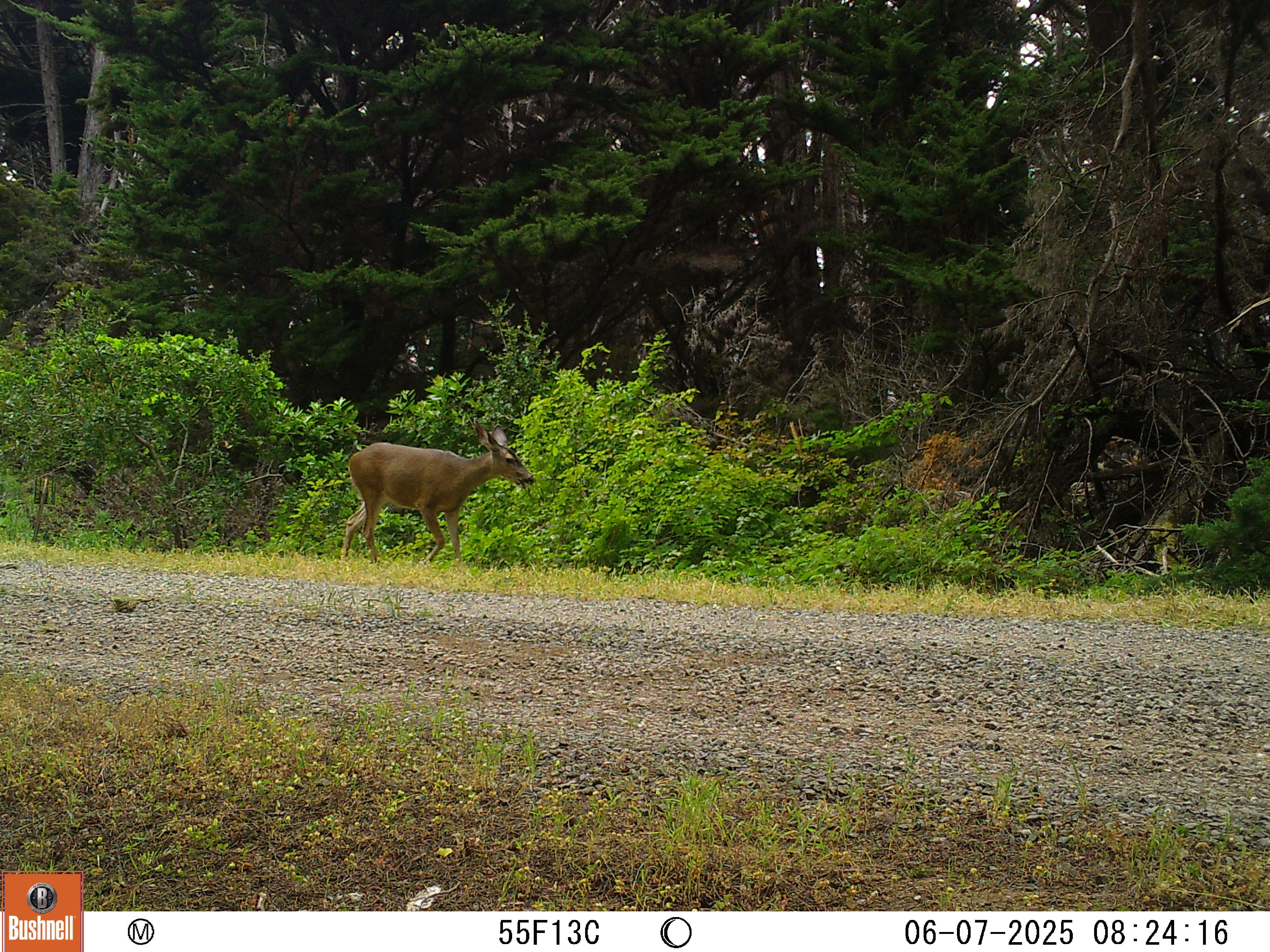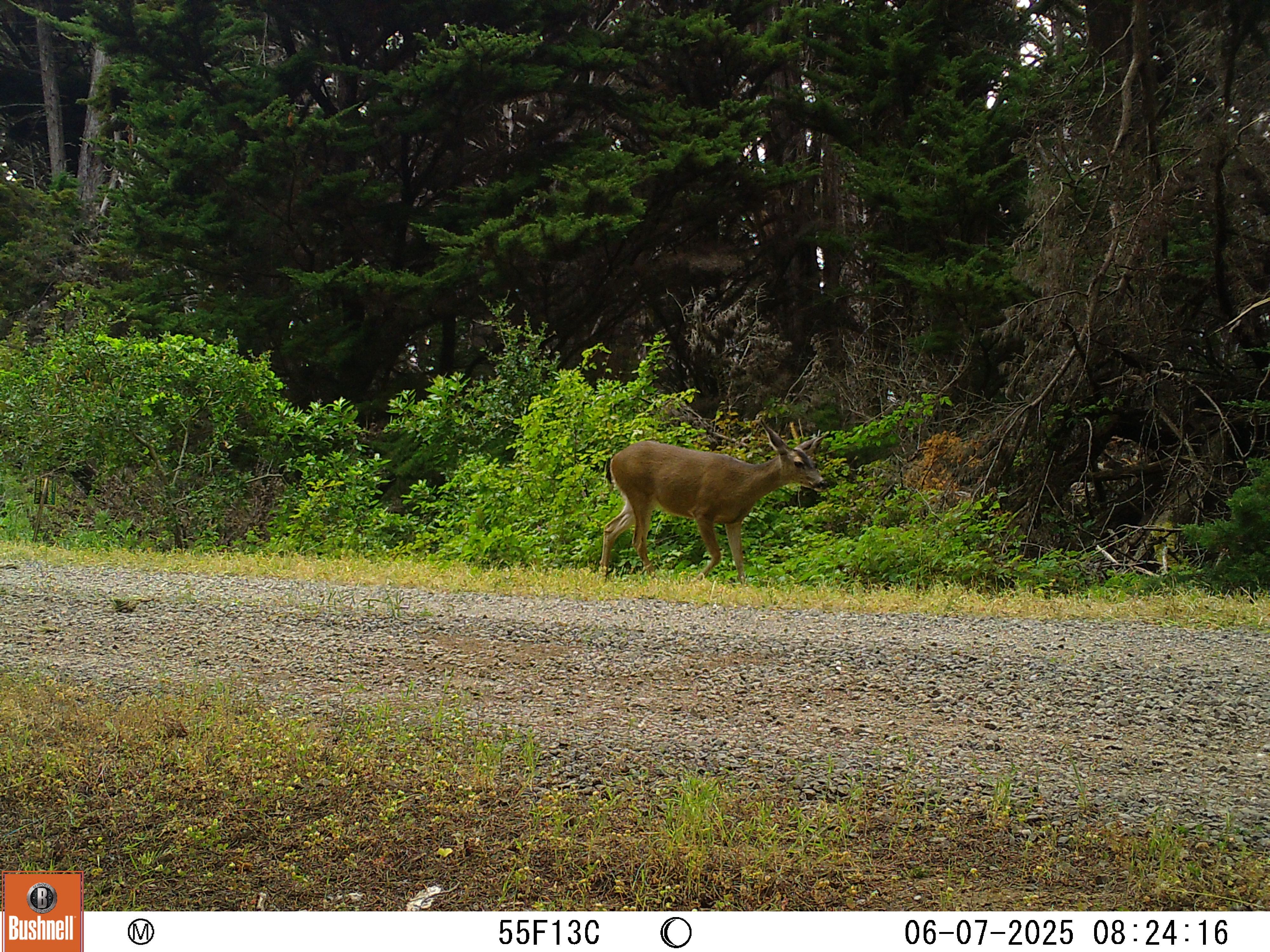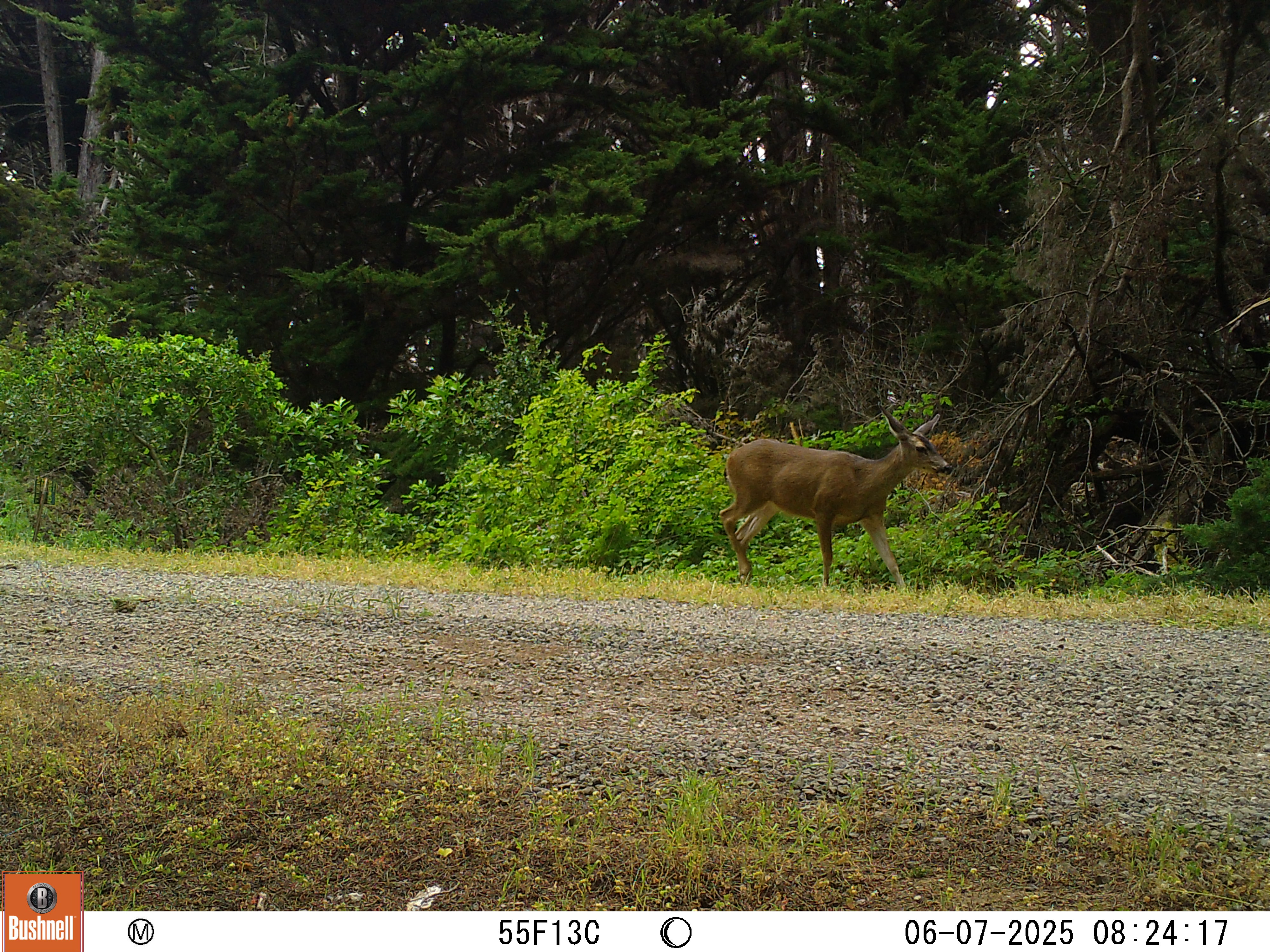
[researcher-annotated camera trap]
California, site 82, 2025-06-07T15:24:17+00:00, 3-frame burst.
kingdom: Animalia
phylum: Chordata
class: Mammalia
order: Artiodactyla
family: Cervidae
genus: Odocoileus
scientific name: Odocoileus hemionus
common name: mule deer